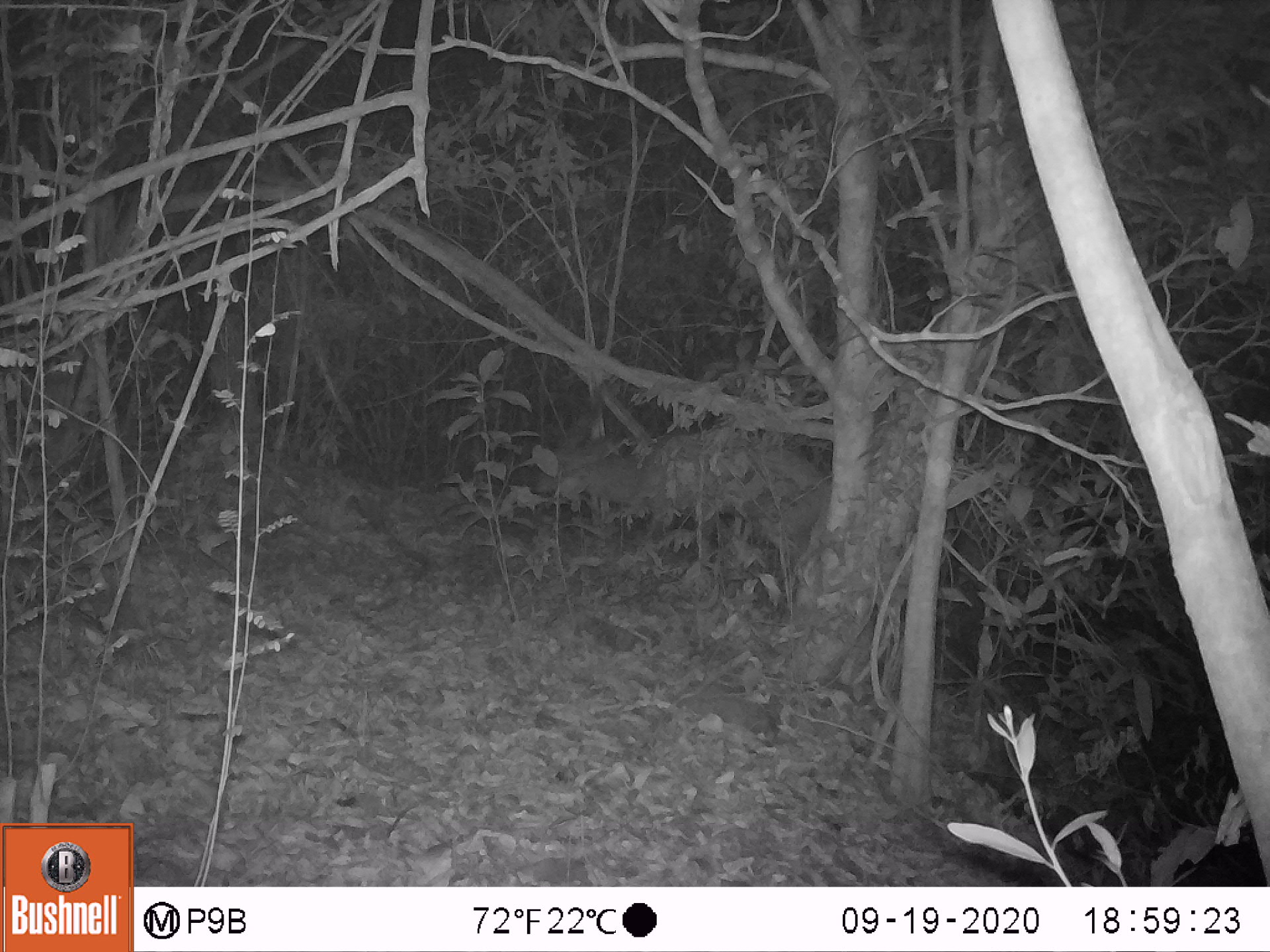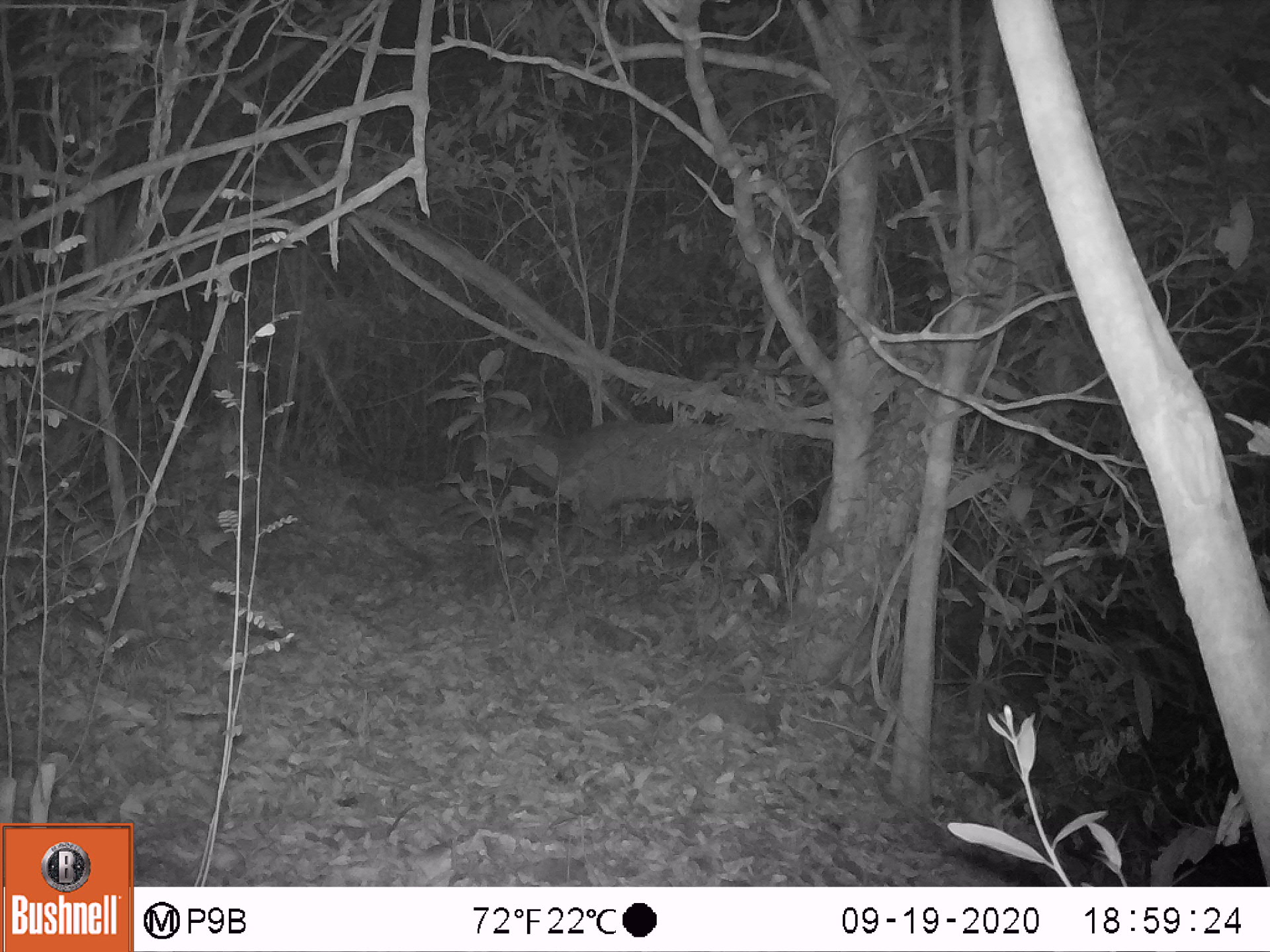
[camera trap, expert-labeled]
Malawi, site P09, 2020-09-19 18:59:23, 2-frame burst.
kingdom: Animalia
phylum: Chordata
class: Mammalia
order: Artiodactyla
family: Bovidae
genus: Tragelaphus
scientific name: Tragelaphus sylvaticus sylvaticus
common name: cape bushbuck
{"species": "cape bushbuck (Tragelaphus sylvaticus sylvaticus)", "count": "1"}